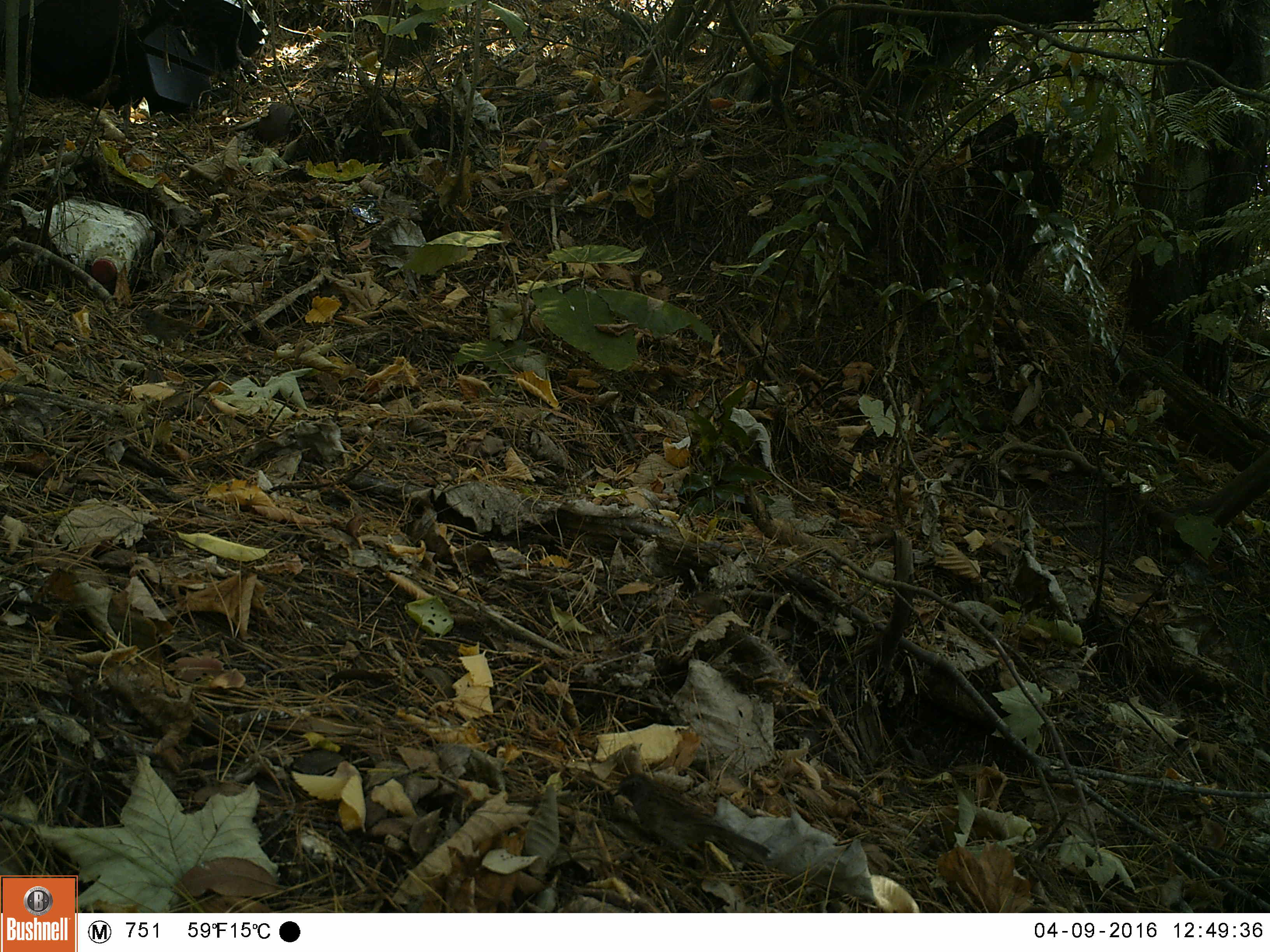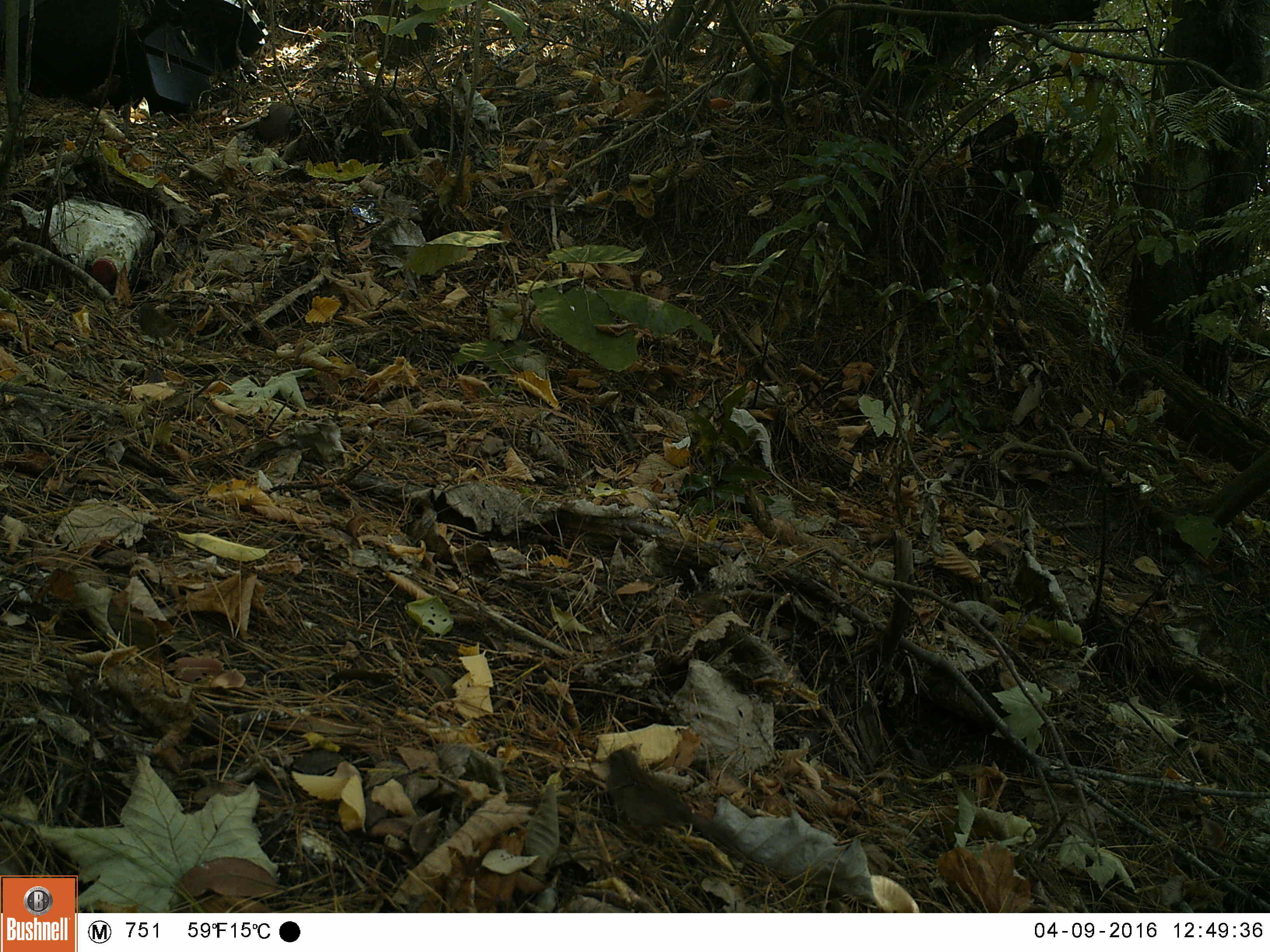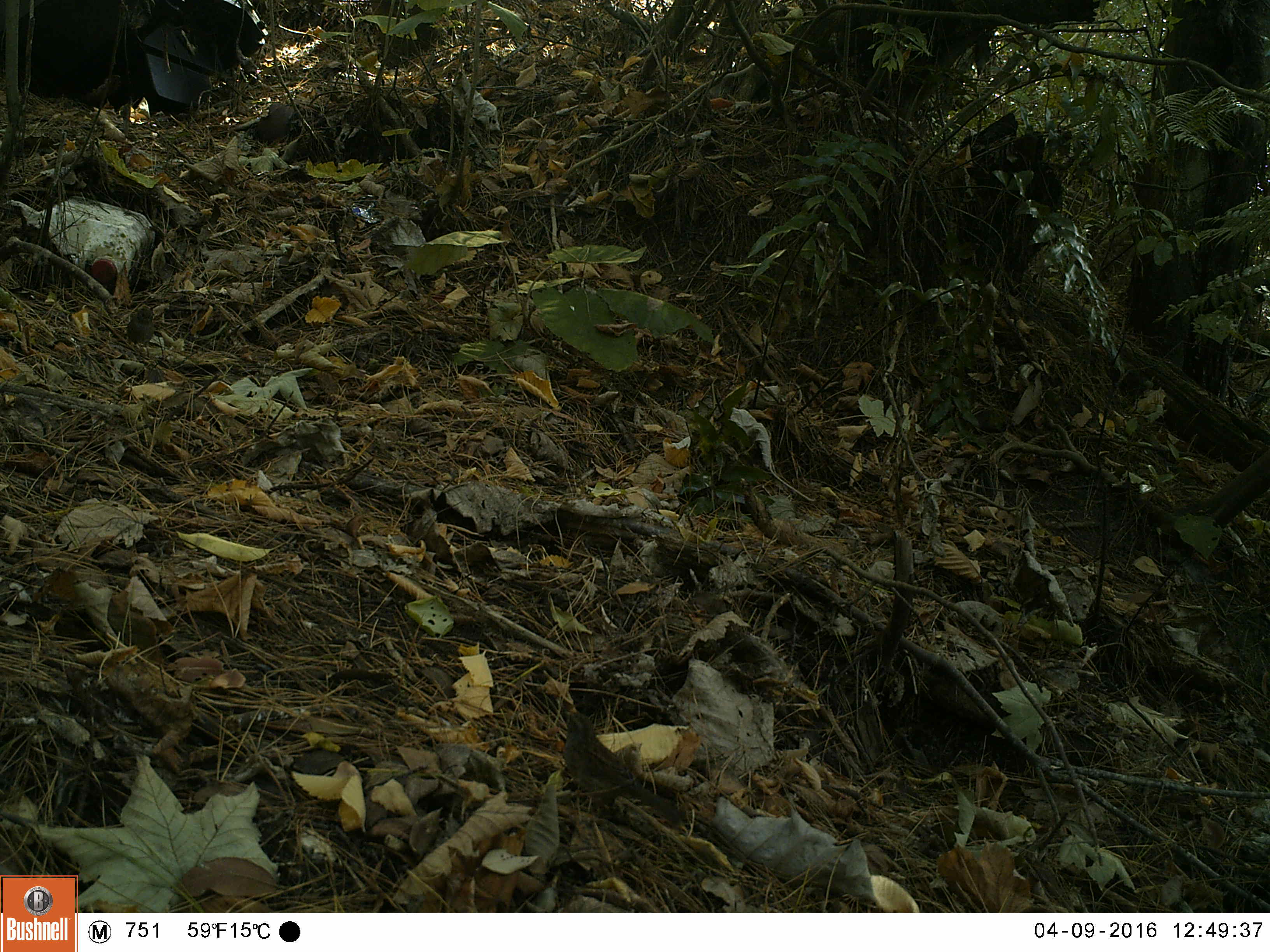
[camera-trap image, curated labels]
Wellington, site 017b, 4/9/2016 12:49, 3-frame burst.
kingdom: Animalia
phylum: Chordata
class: Aves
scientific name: Aves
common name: bird